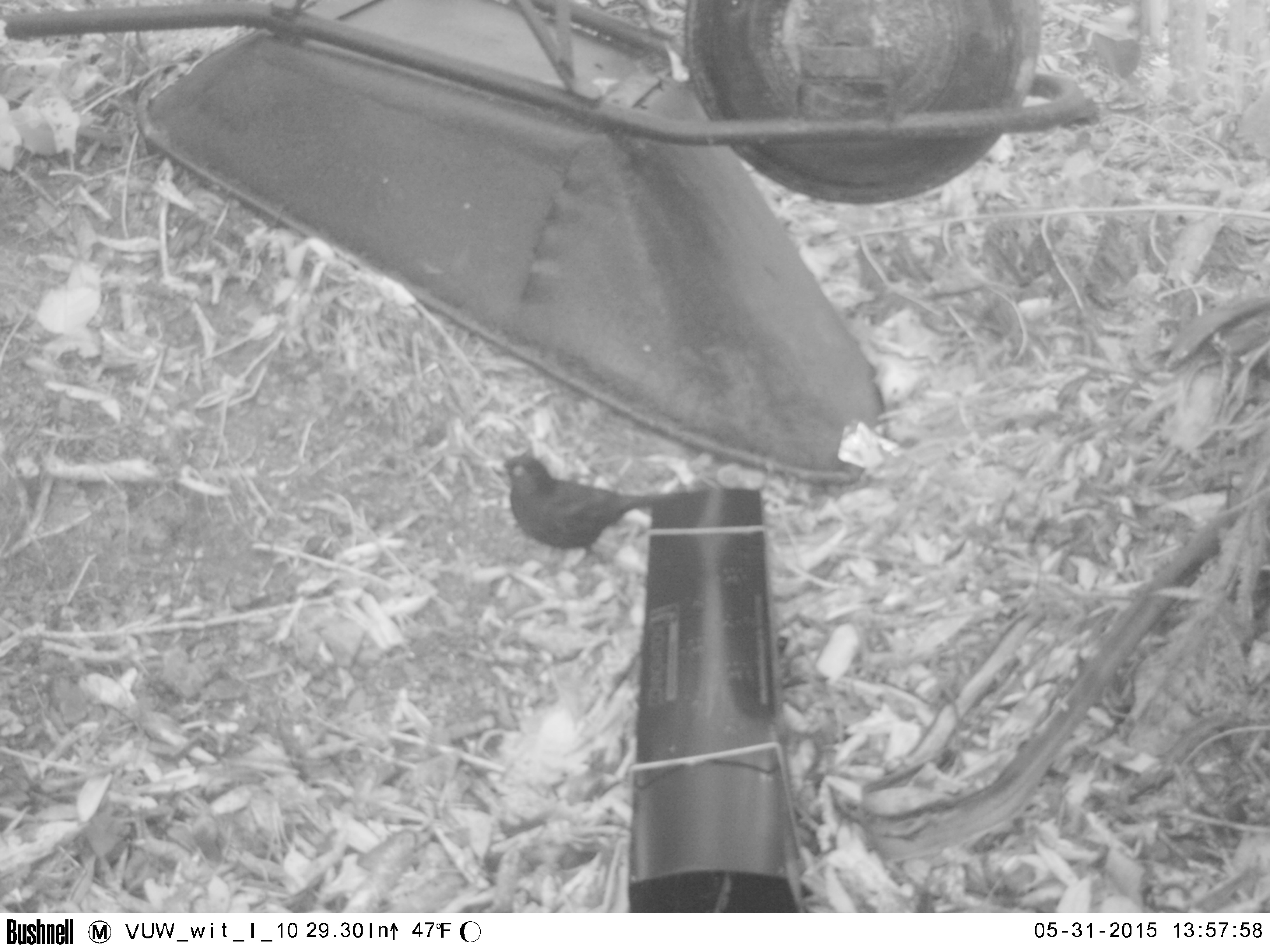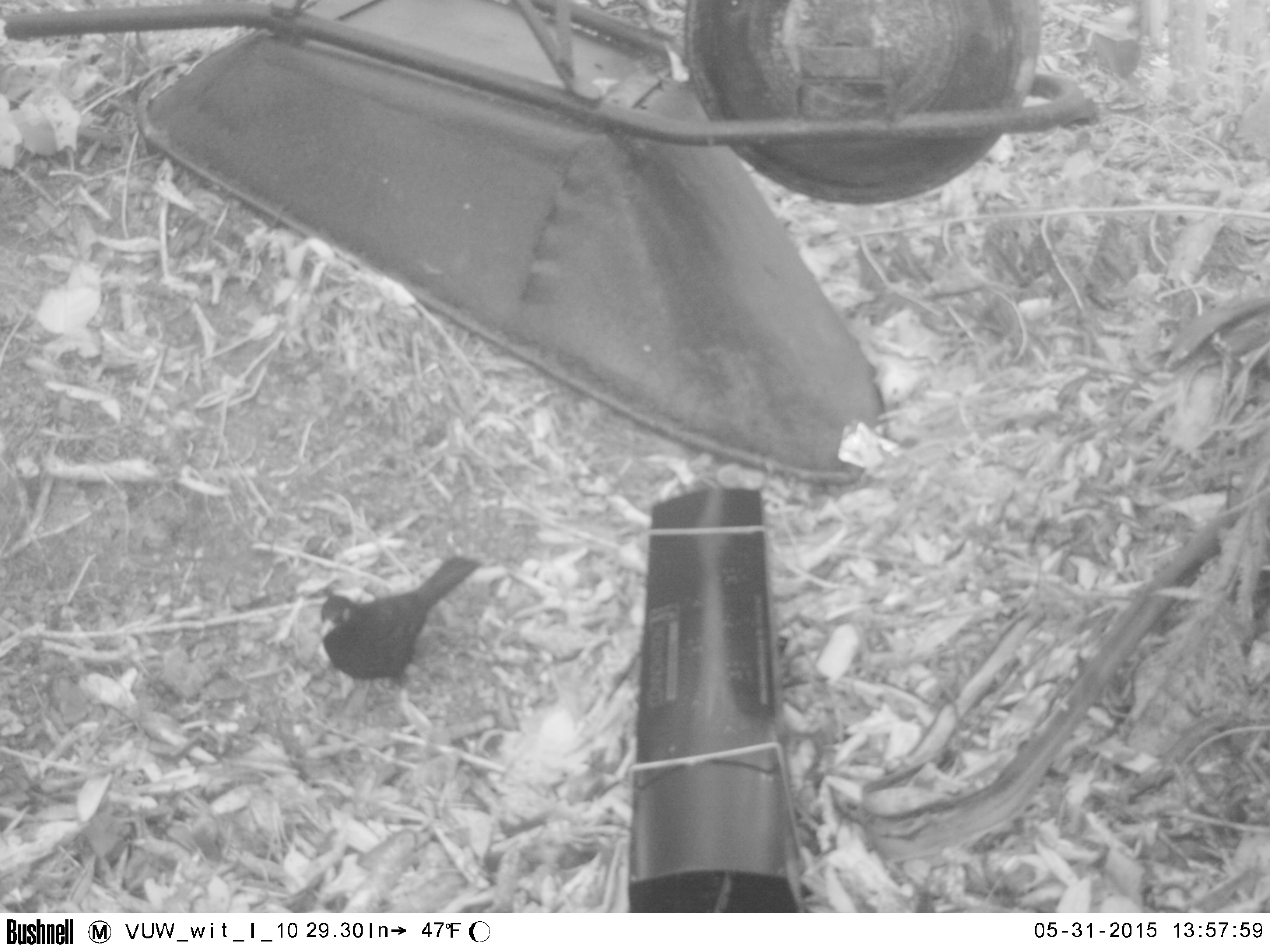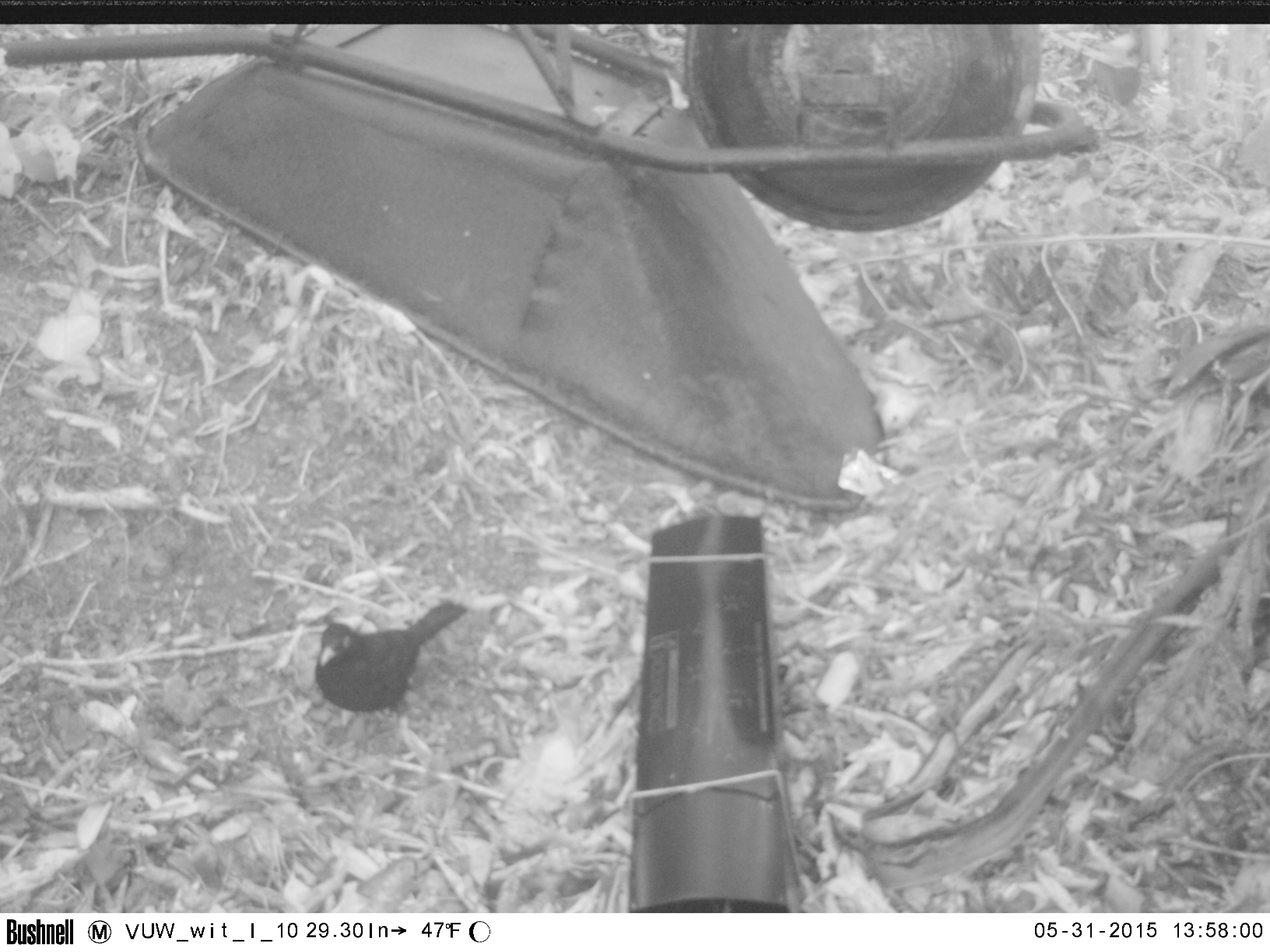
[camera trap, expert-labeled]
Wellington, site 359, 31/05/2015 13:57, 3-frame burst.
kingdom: Animalia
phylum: Chordata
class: Aves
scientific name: Aves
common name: bird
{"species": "bird (Aves)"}